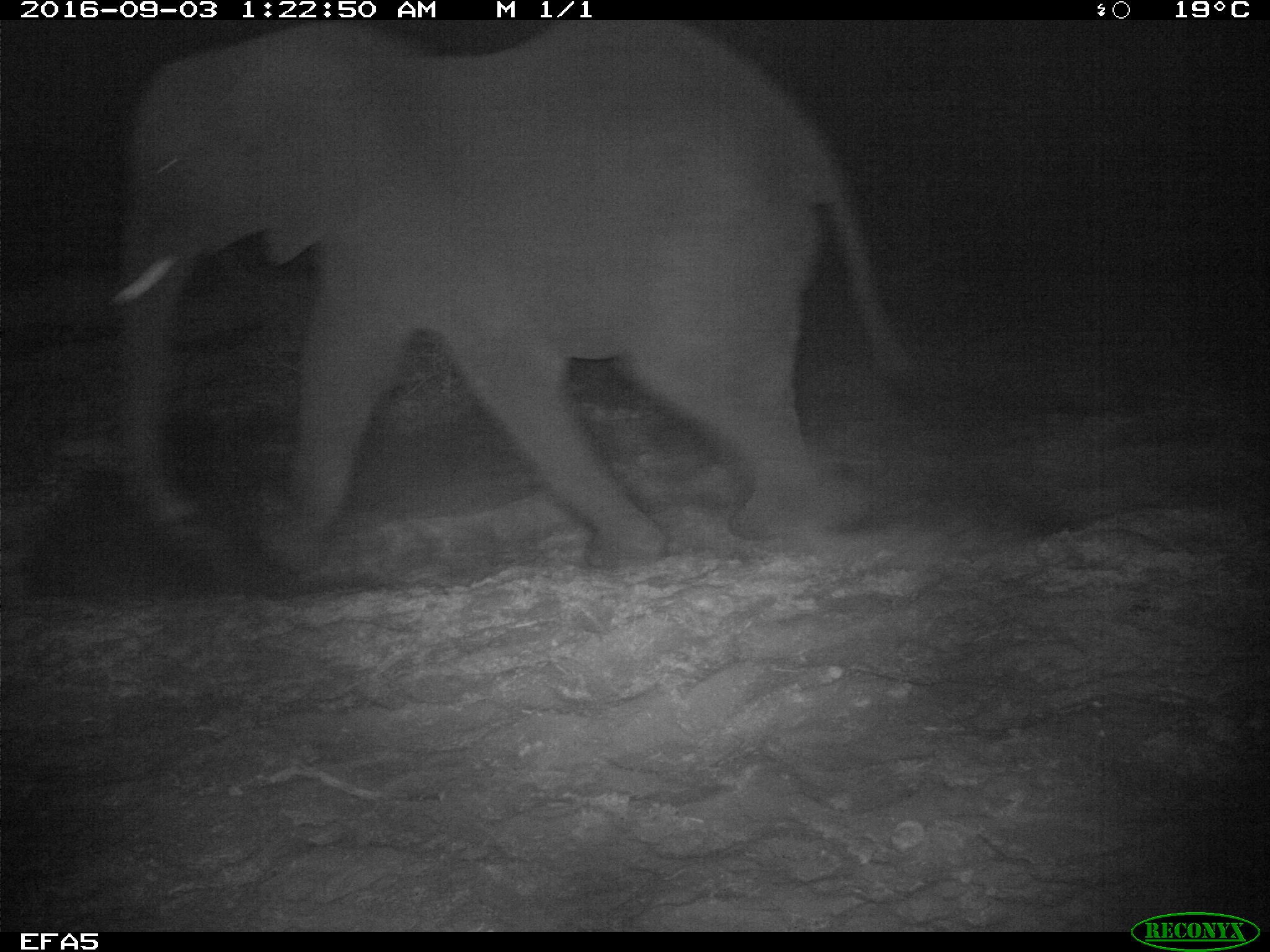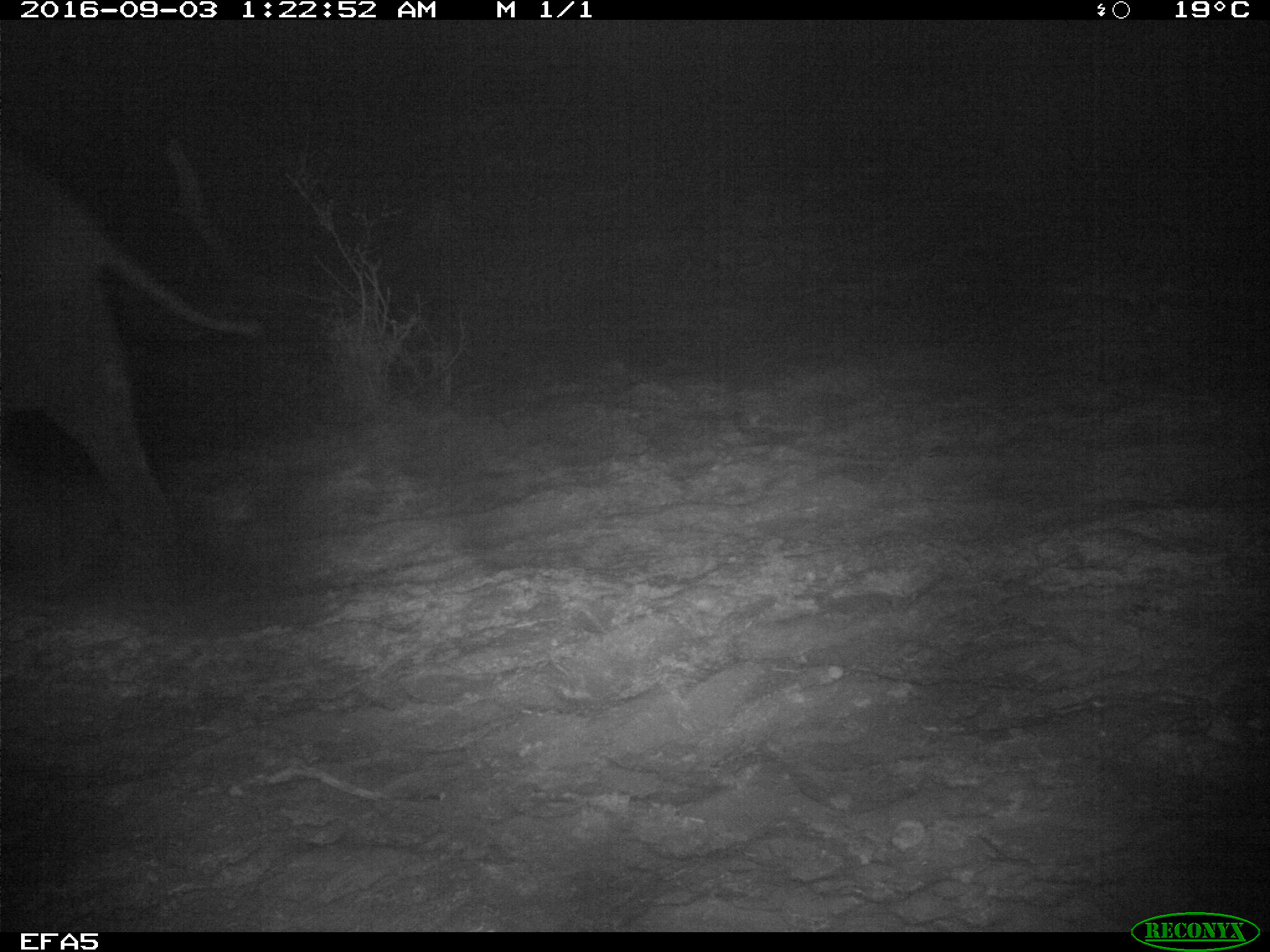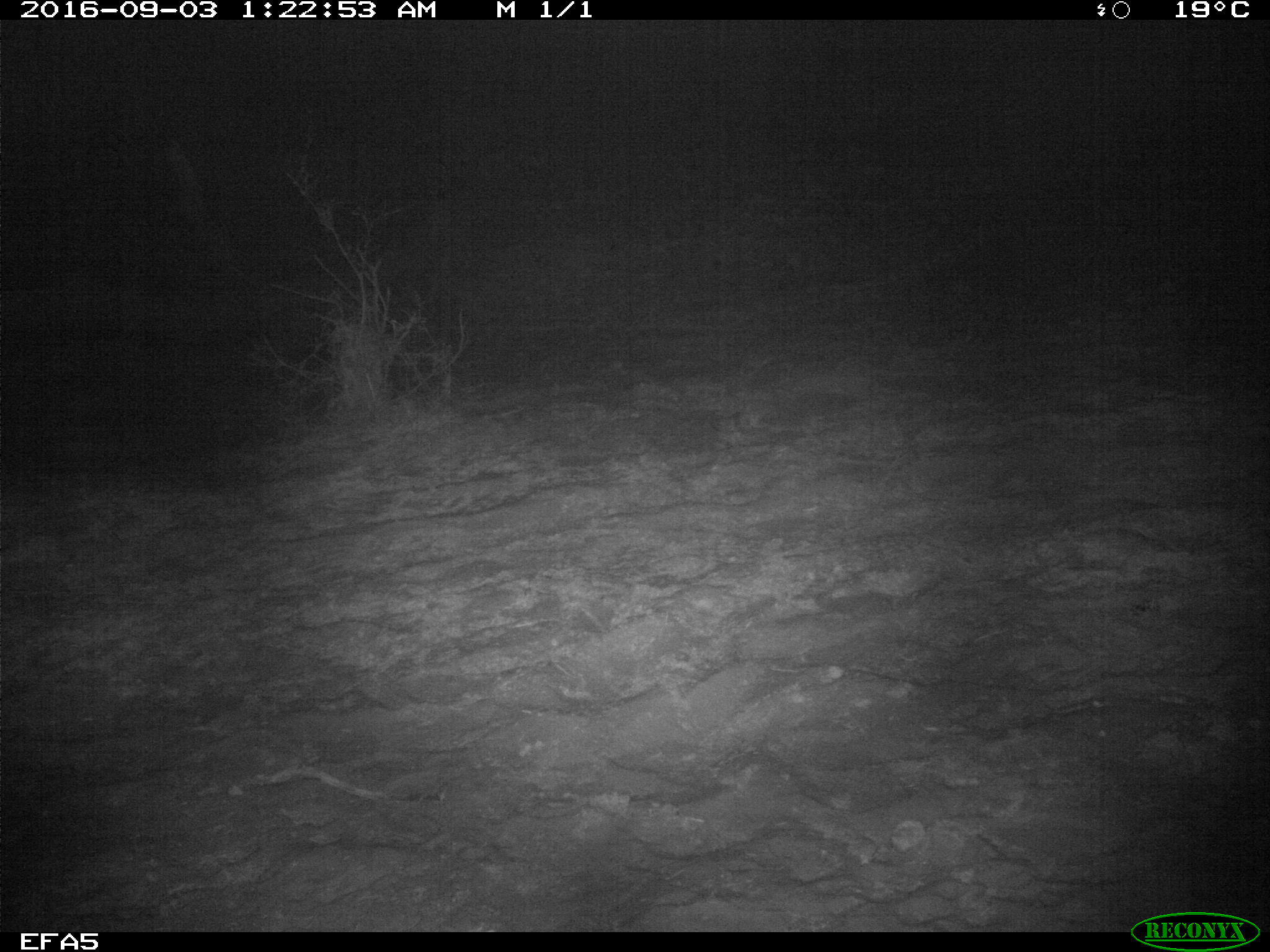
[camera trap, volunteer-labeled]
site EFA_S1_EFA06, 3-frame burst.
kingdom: Animalia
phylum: Chordata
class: Mammalia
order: Proboscidea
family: Elephantidae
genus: Loxodonta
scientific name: Loxodonta africana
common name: african bush elephant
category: elephant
Elephant (african bush elephant) (Loxodonta africana), count 1. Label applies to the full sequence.